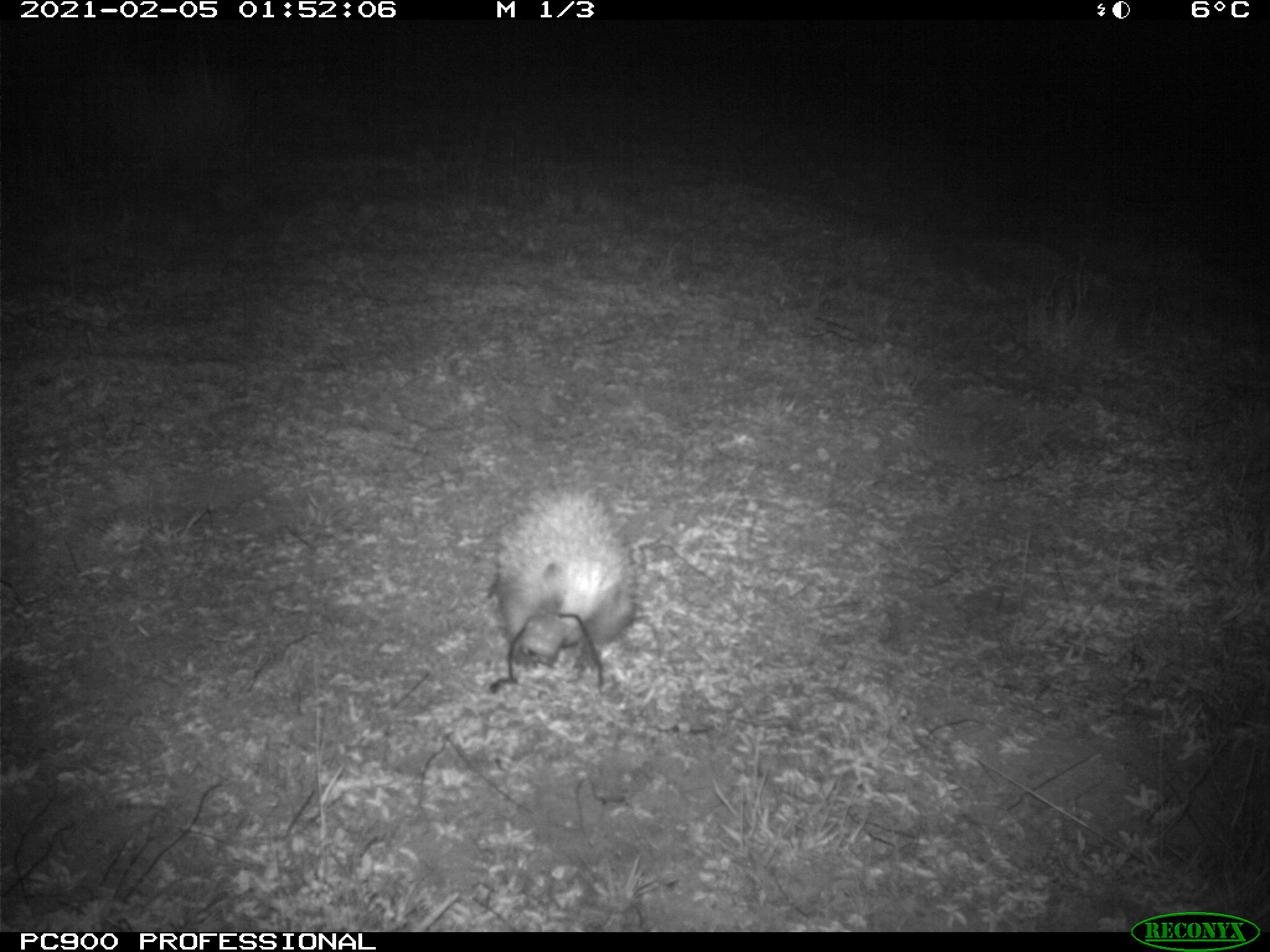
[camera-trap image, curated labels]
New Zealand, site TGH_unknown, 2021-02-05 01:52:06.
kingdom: Animalia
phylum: Chordata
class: Mammalia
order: Eulipotyphla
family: Erinaceidae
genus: Erinaceus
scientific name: Erinaceus europaeus europaeus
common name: european hedgehog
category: hedgehog